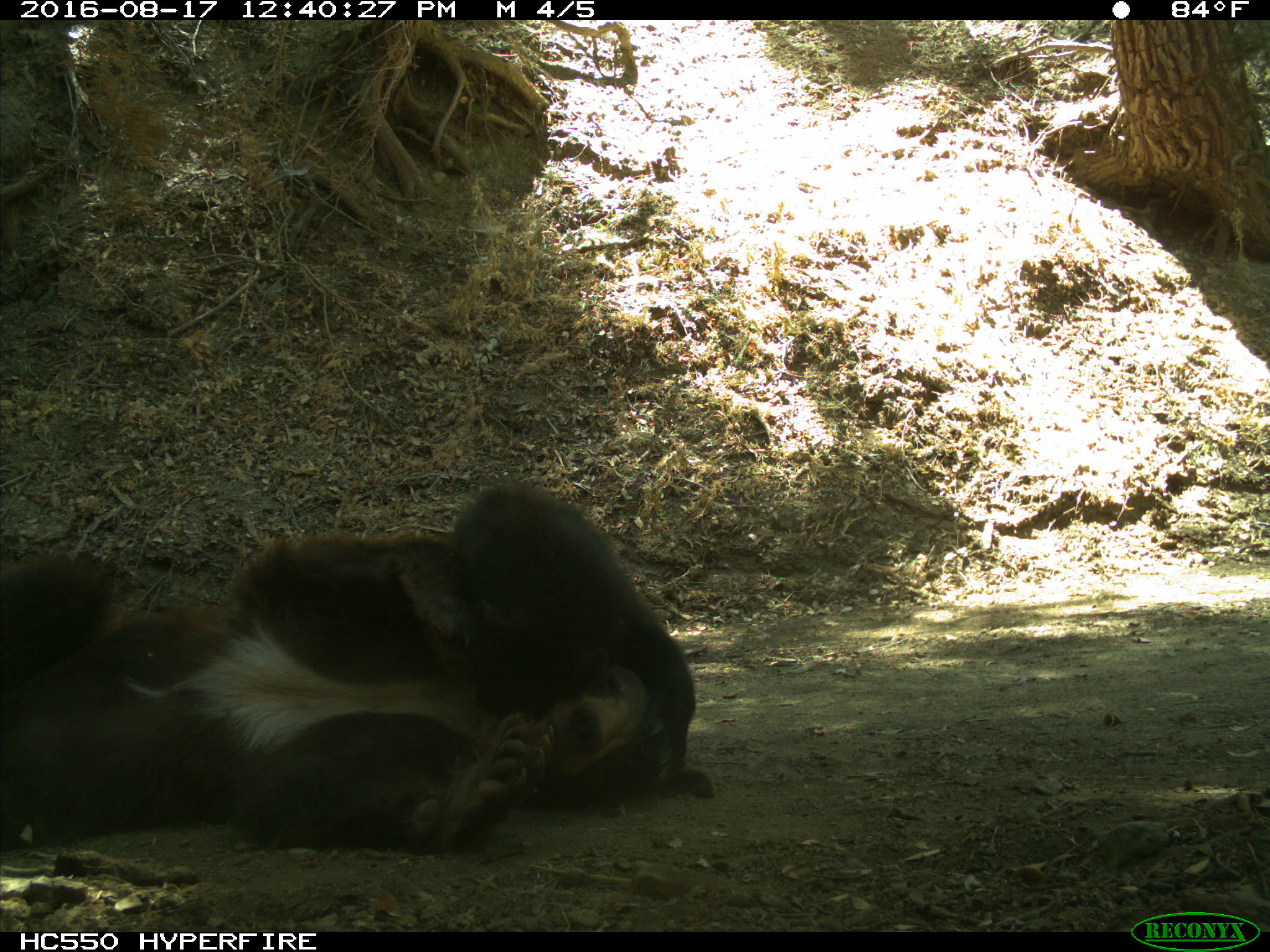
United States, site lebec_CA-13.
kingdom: Animalia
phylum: Chordata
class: Mammalia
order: Carnivora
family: Ursidae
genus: Ursus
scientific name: Ursus americanus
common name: american black bear